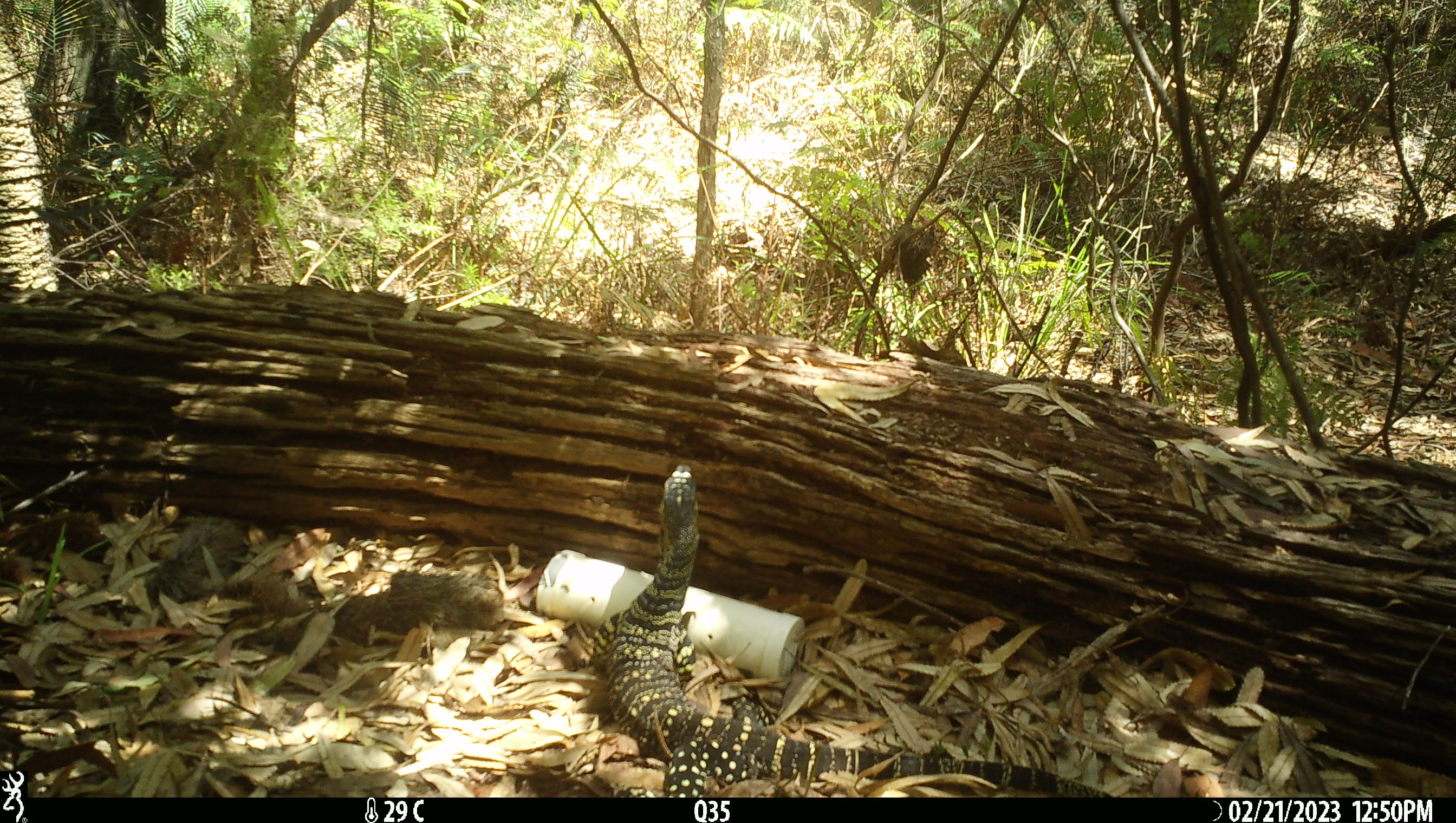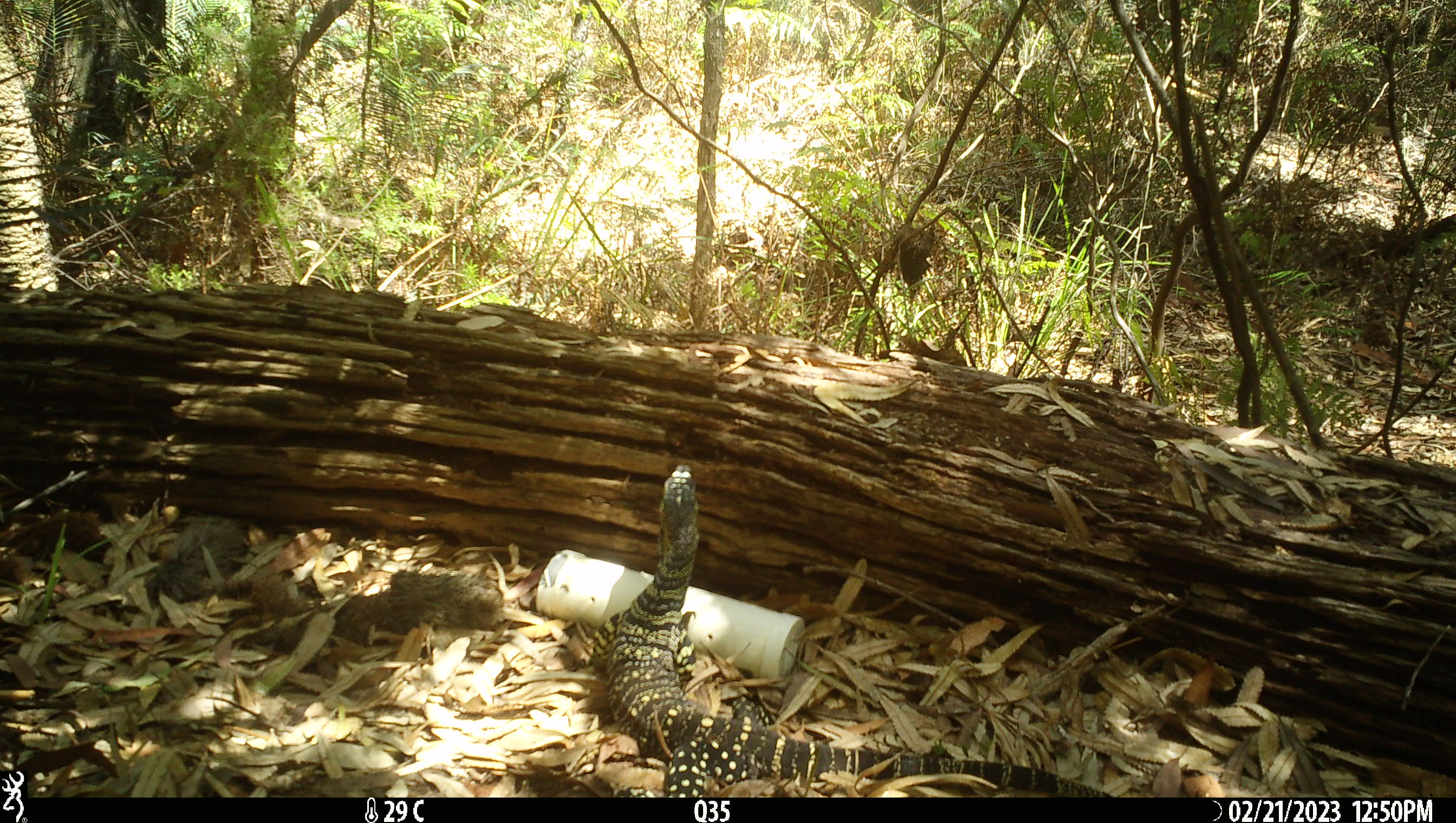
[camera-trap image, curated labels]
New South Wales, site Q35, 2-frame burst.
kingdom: Animalia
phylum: Chordata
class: Reptilia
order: Squamata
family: Varanidae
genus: Varanus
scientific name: Varanus varius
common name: lace monitor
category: goanna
Goanna (lace monitor) (Varanus varius).